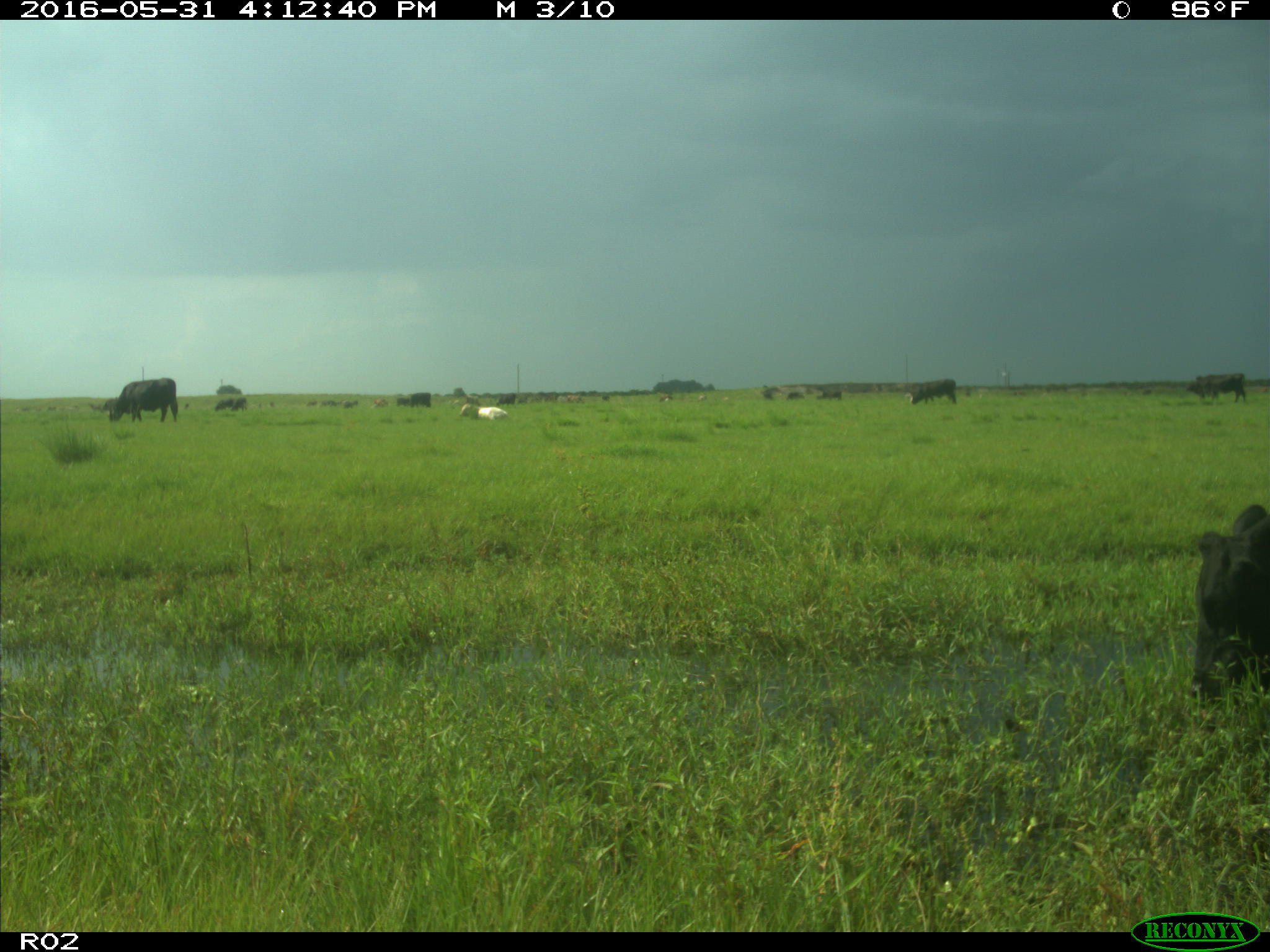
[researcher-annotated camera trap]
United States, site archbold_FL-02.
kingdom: Animalia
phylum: Chordata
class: Mammalia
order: Artiodactyla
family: Bovidae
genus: Bos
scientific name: Bos taurus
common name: domestic cow